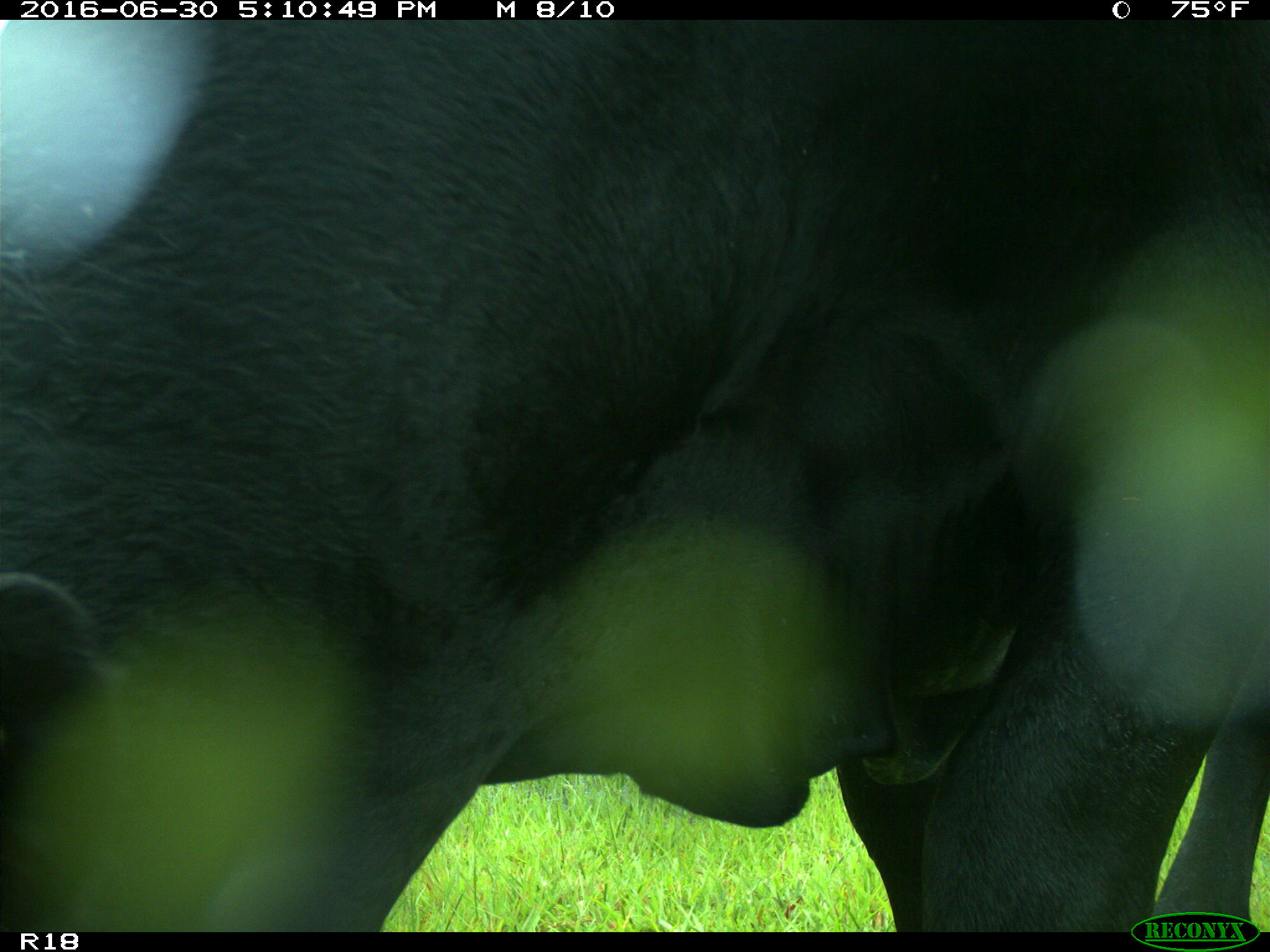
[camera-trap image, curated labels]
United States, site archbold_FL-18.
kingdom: Animalia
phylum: Chordata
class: Mammalia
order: Artiodactyla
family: Bovidae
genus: Bos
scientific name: Bos taurus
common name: domestic cow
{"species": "Bos taurus (domestic cow)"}